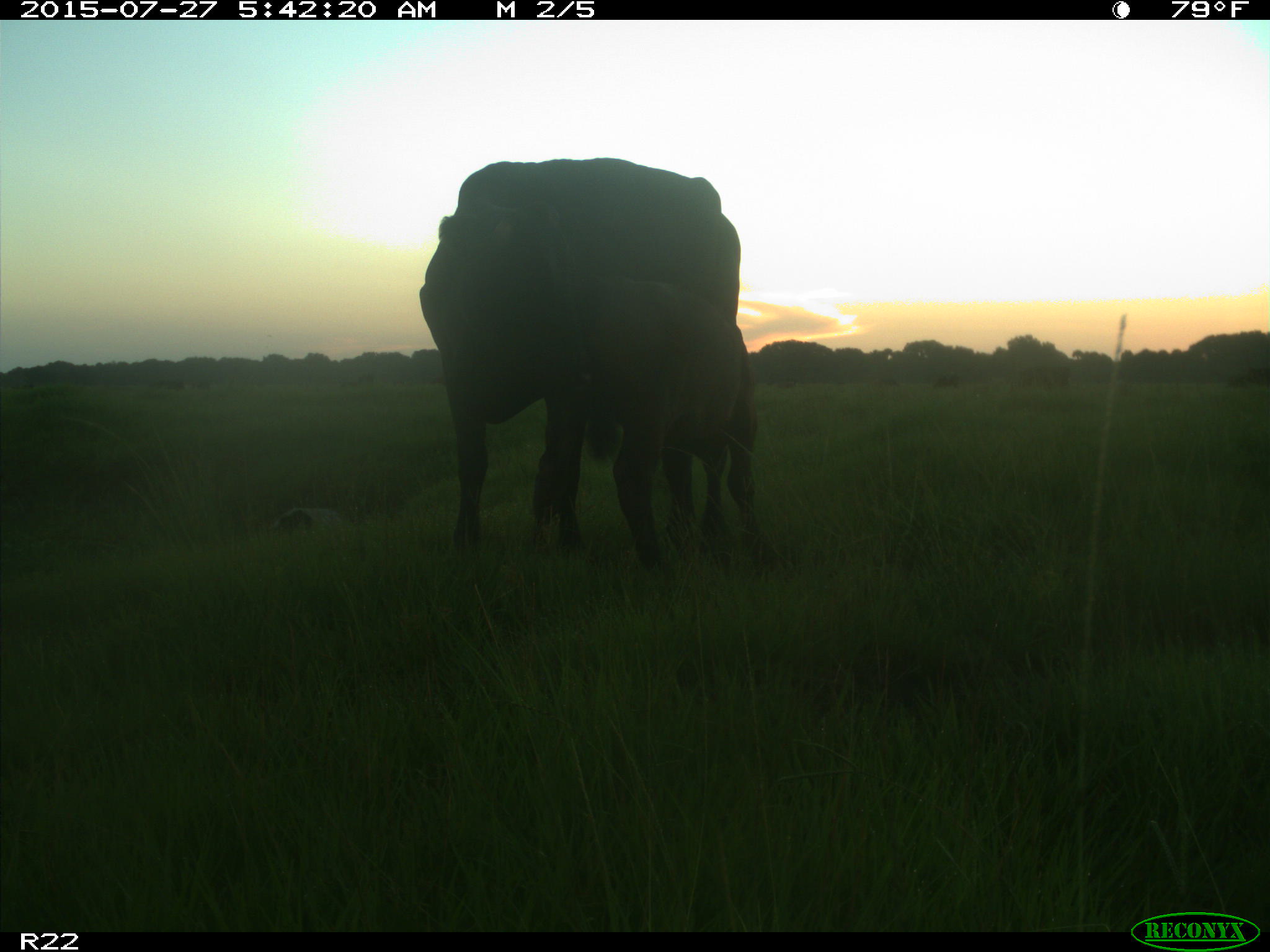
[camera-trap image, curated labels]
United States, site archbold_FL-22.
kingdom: Animalia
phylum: Chordata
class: Mammalia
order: Artiodactyla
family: Suidae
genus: Sus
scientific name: Sus scrofa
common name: wild boar